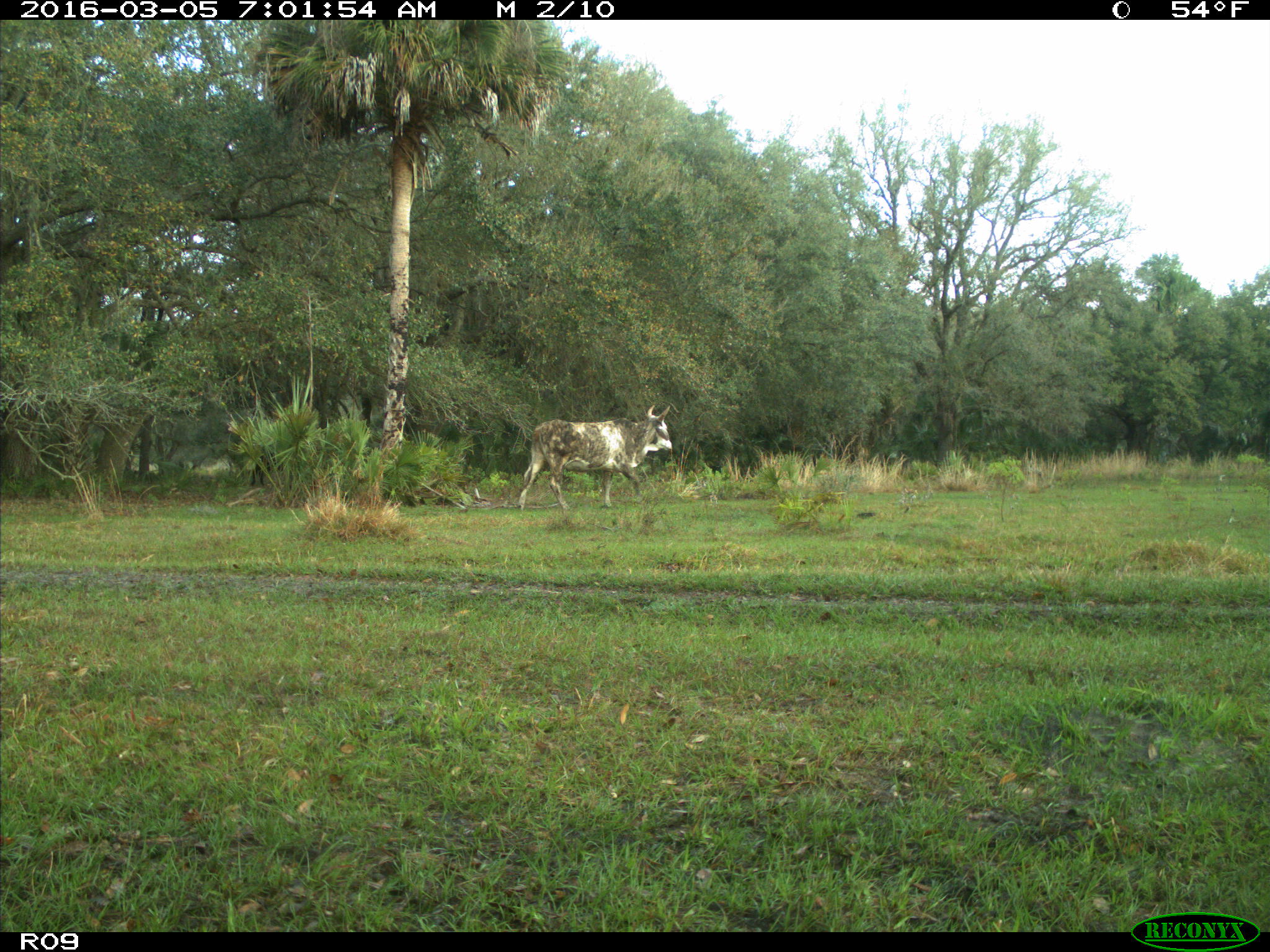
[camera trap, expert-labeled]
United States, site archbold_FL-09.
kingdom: Animalia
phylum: Chordata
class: Mammalia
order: Artiodactyla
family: Bovidae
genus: Bos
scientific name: Bos taurus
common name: domestic cow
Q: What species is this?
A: Bos taurus (domestic cow).